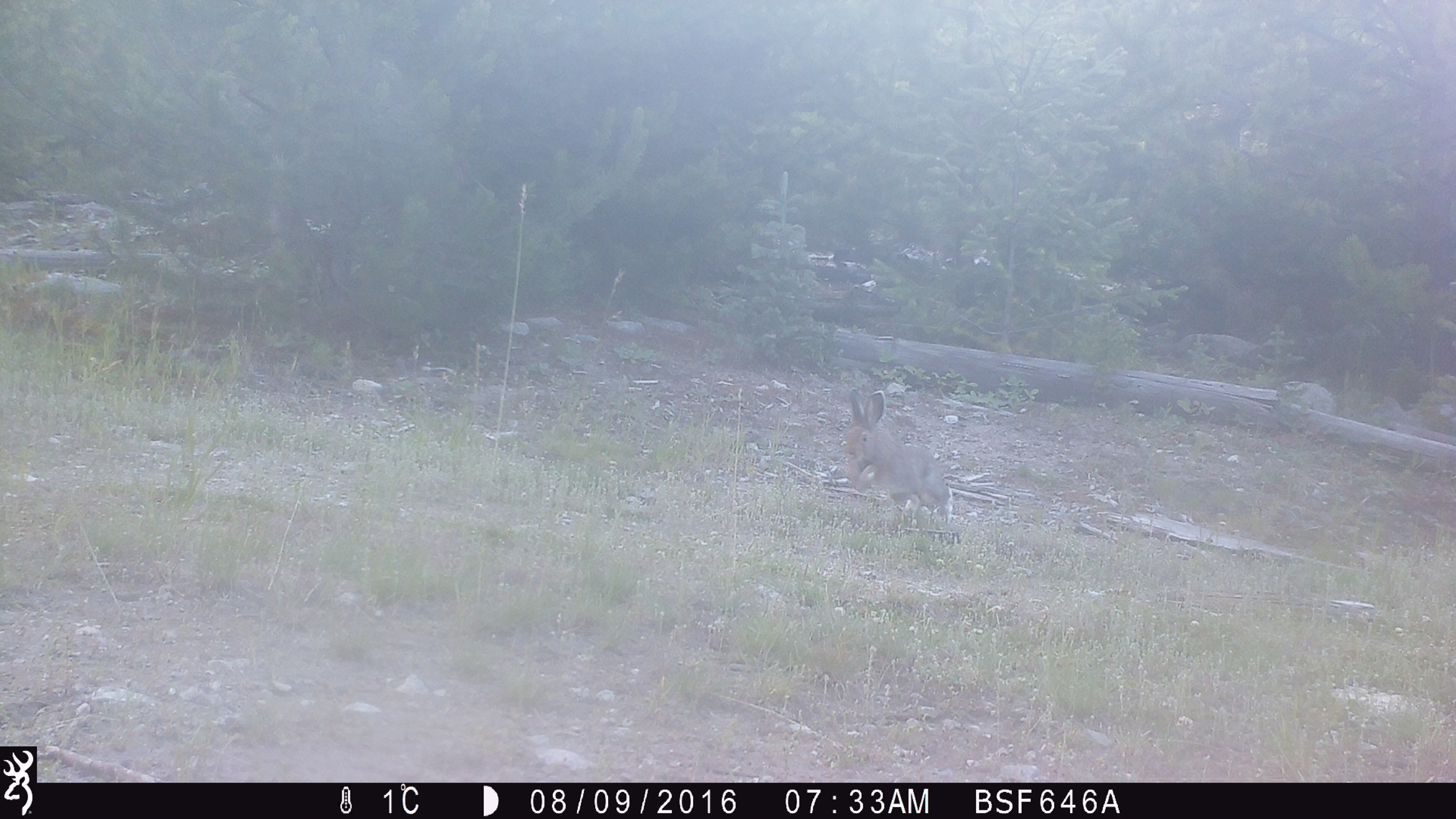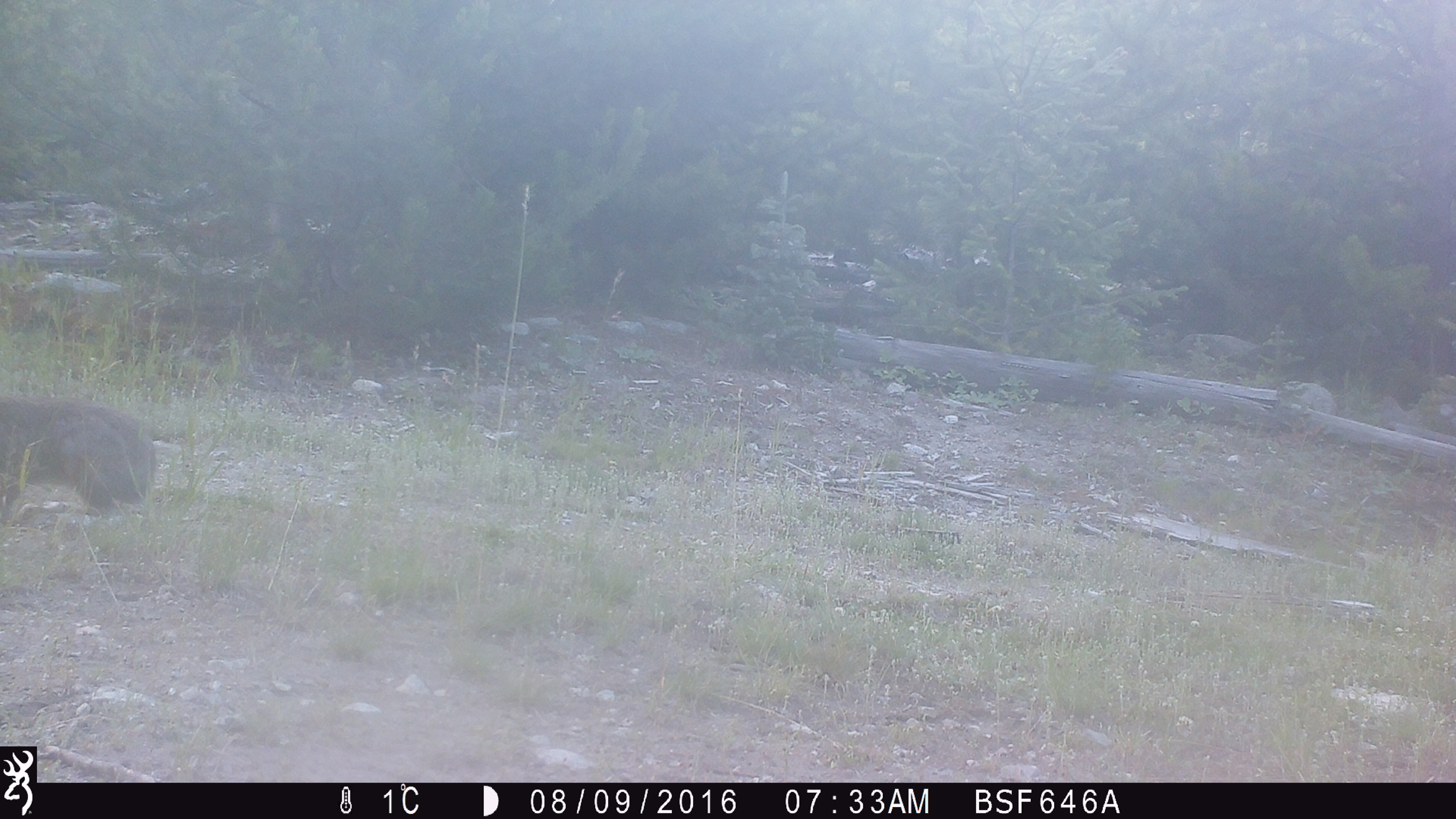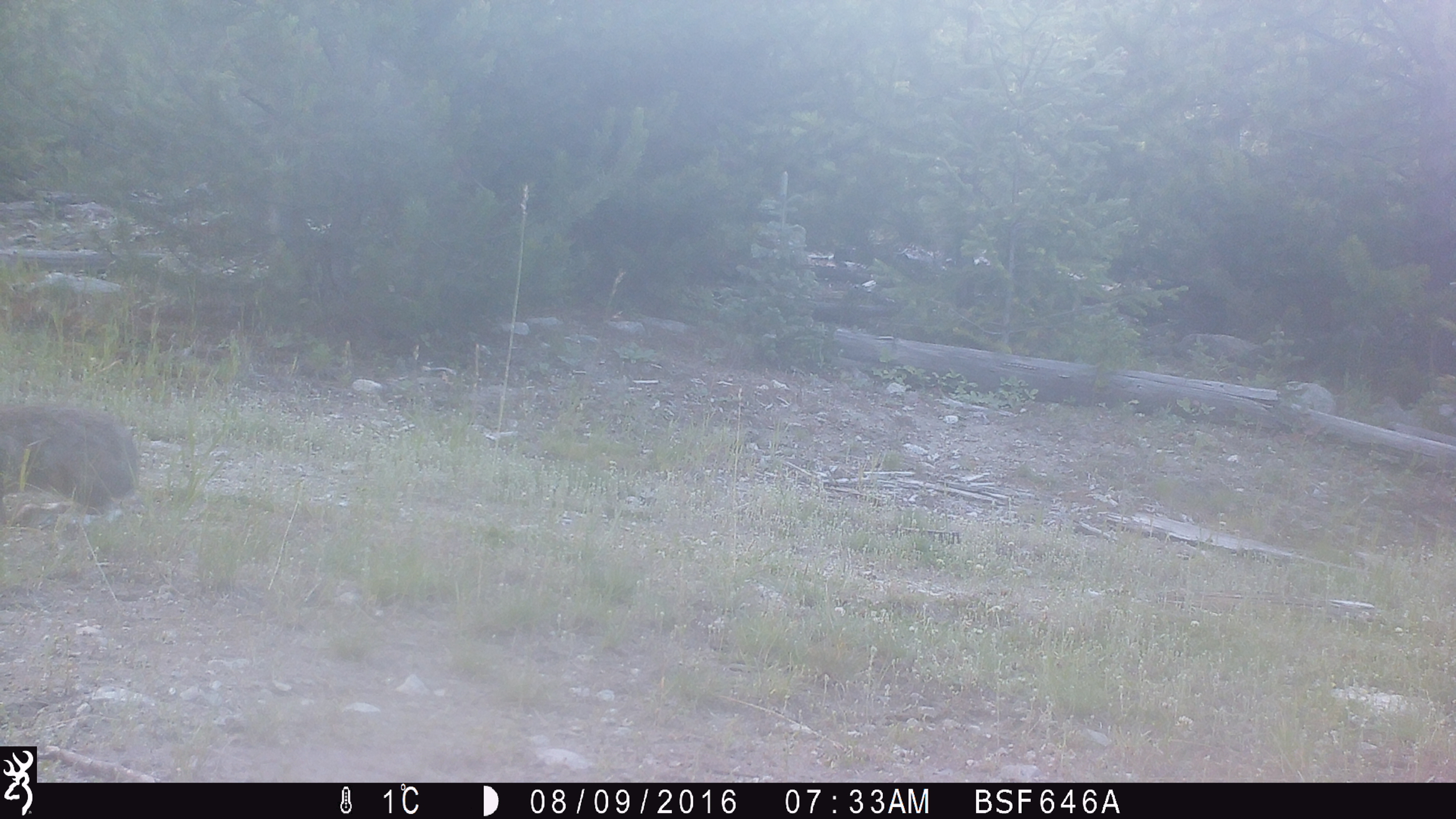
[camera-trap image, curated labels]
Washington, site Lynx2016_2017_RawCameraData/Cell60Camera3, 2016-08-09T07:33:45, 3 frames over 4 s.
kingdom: Animalia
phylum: Chordata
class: Mammalia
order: Lagomorpha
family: Leporidae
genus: Lepus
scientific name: Lepus americanus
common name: snowshoe hare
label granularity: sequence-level